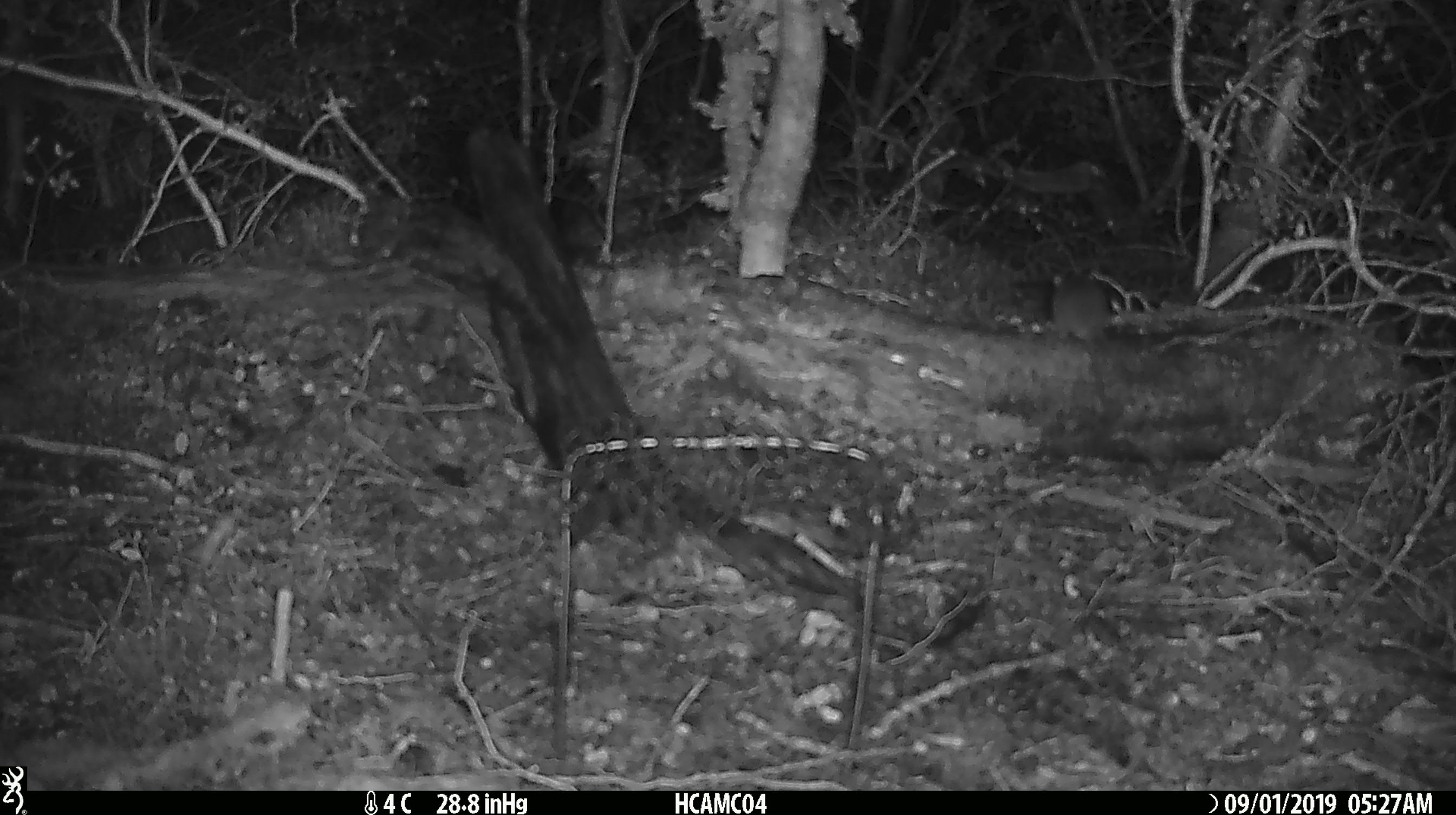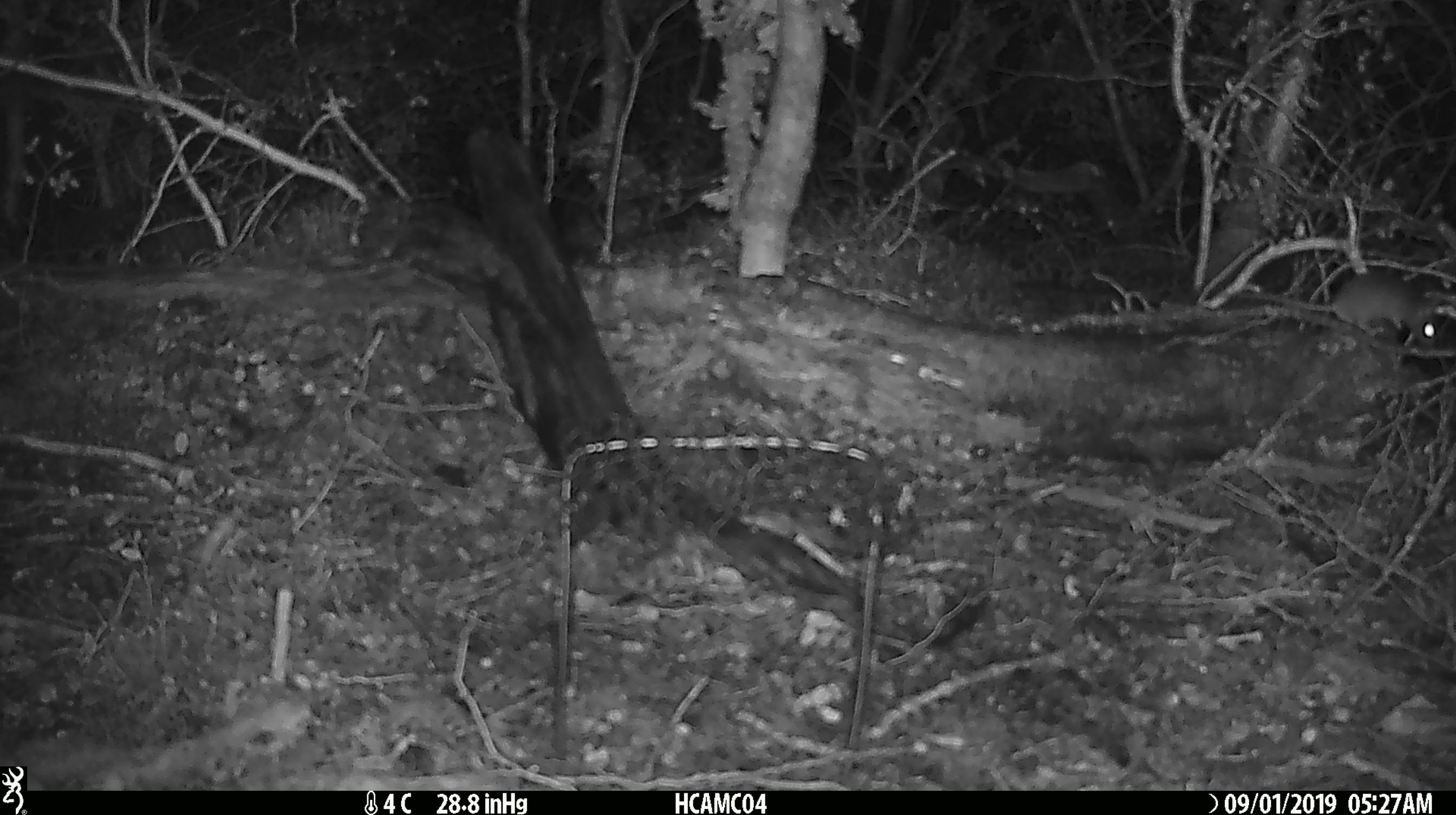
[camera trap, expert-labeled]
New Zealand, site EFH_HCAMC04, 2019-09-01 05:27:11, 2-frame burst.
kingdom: Animalia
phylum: Chordata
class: Mammalia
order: Rodentia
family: Muridae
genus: Mus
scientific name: Mus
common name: mouse